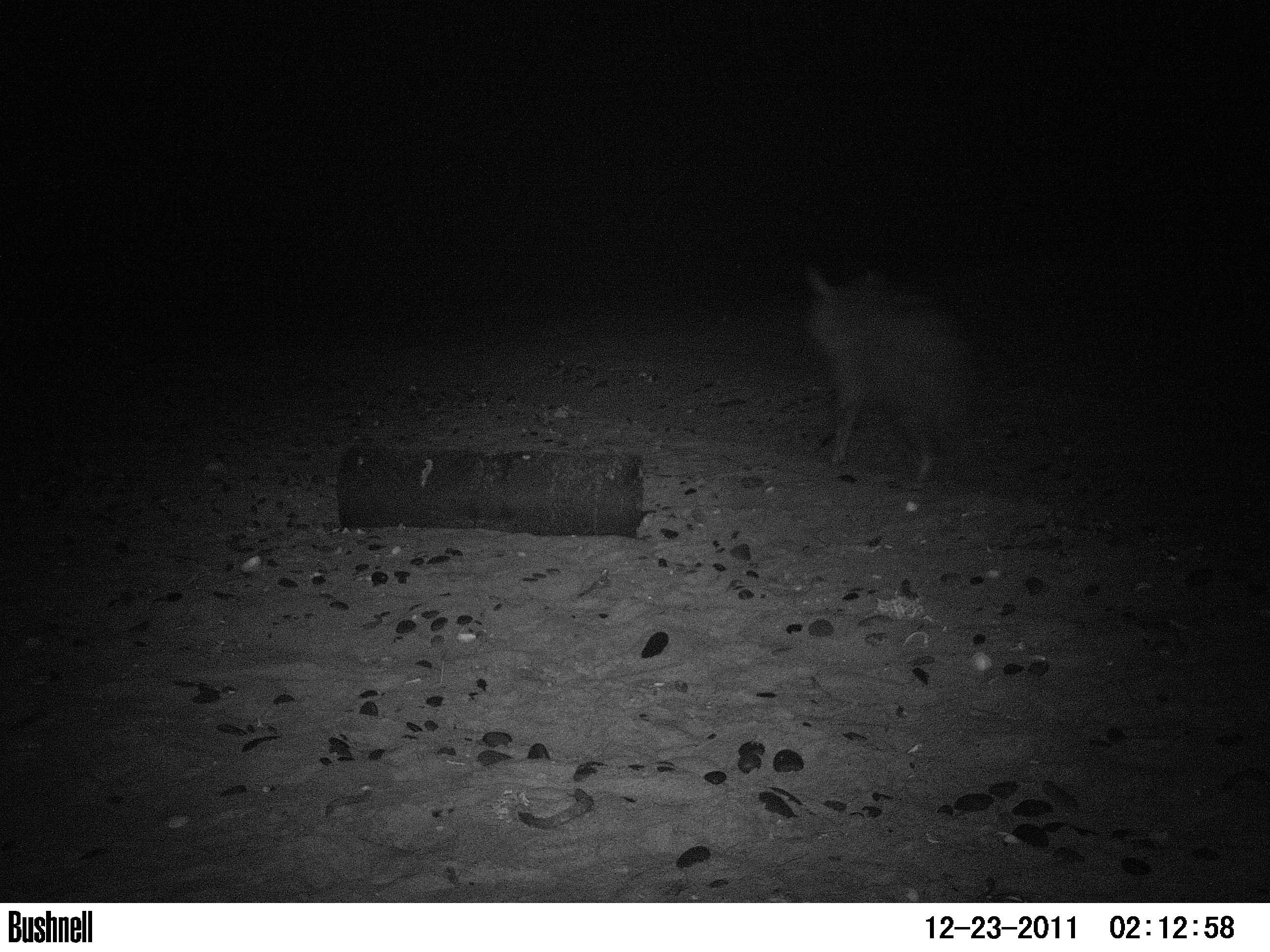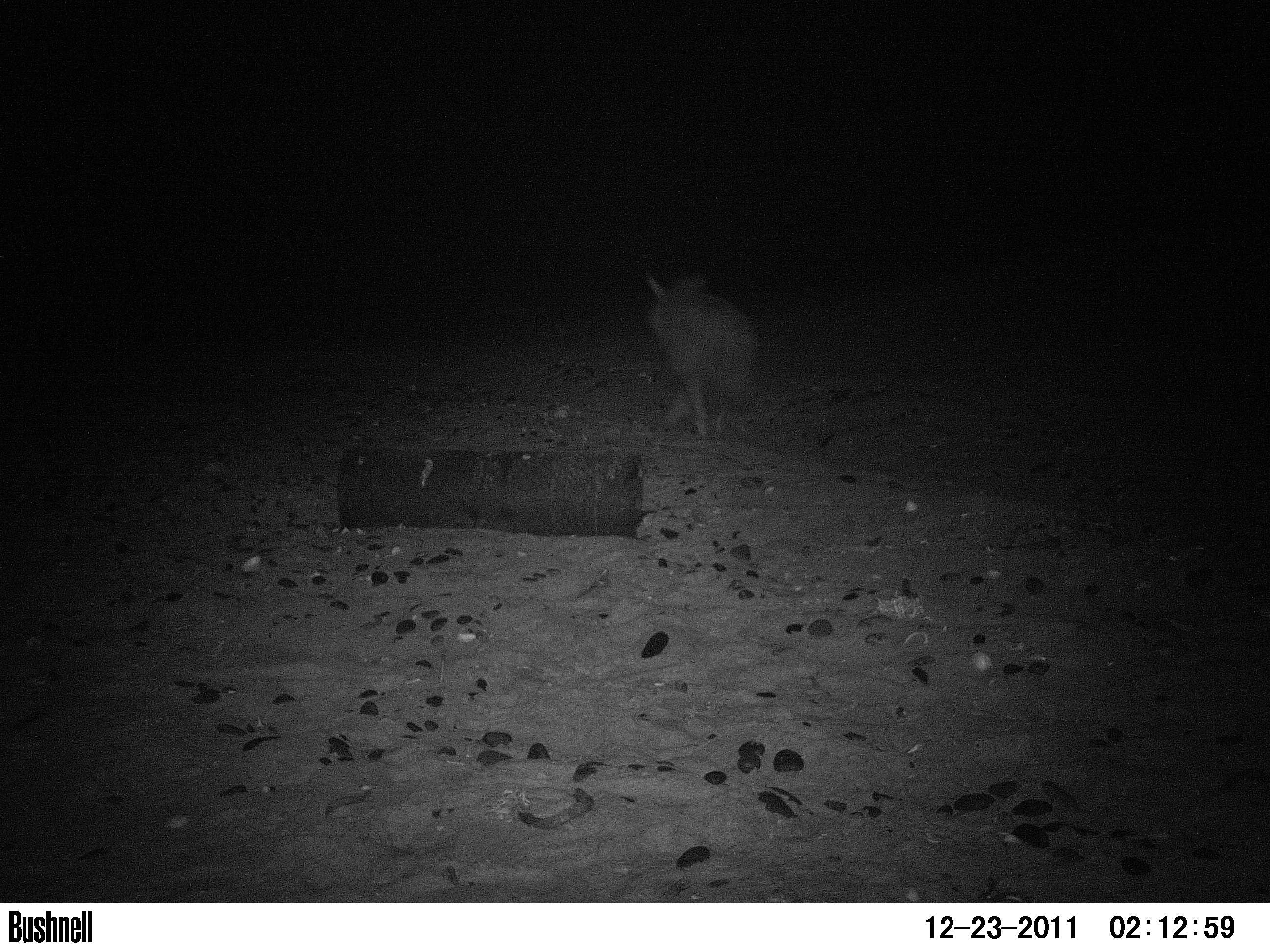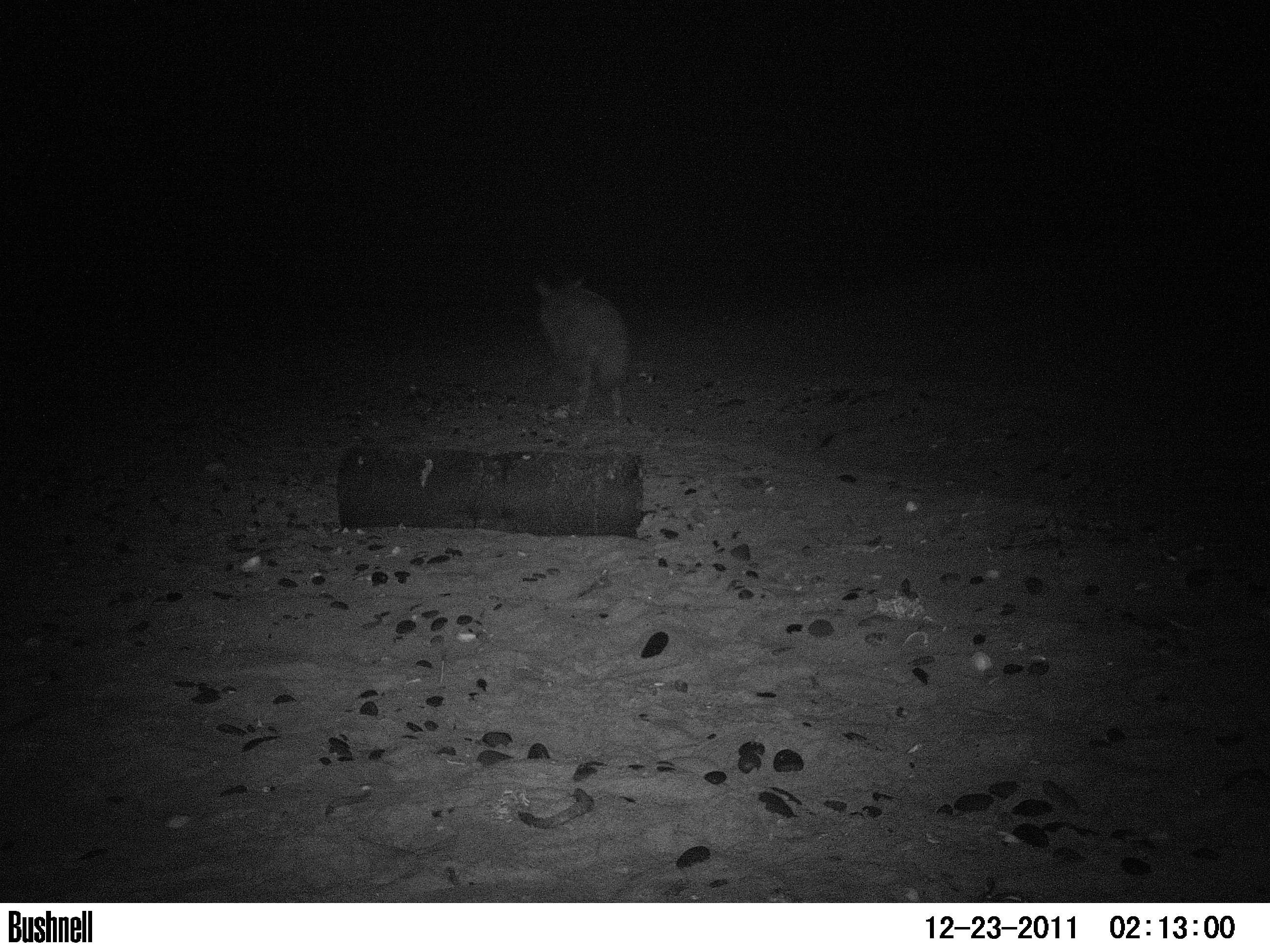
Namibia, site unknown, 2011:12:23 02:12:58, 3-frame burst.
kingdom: Animalia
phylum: Chordata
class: Mammalia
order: Carnivora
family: Hyaenidae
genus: Parahyaena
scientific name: Parahyaena brunnea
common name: brown hyena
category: hyaena brunnea